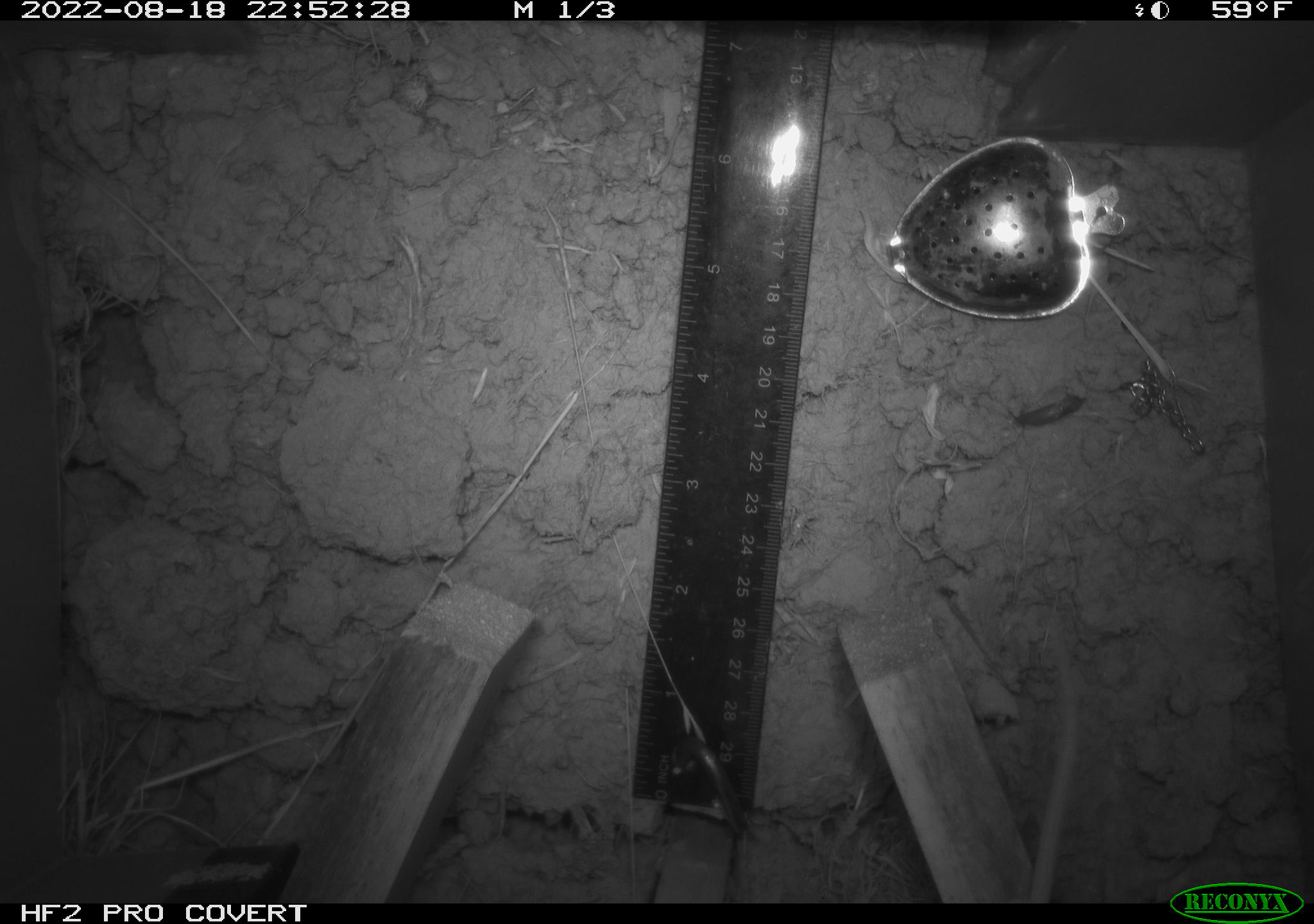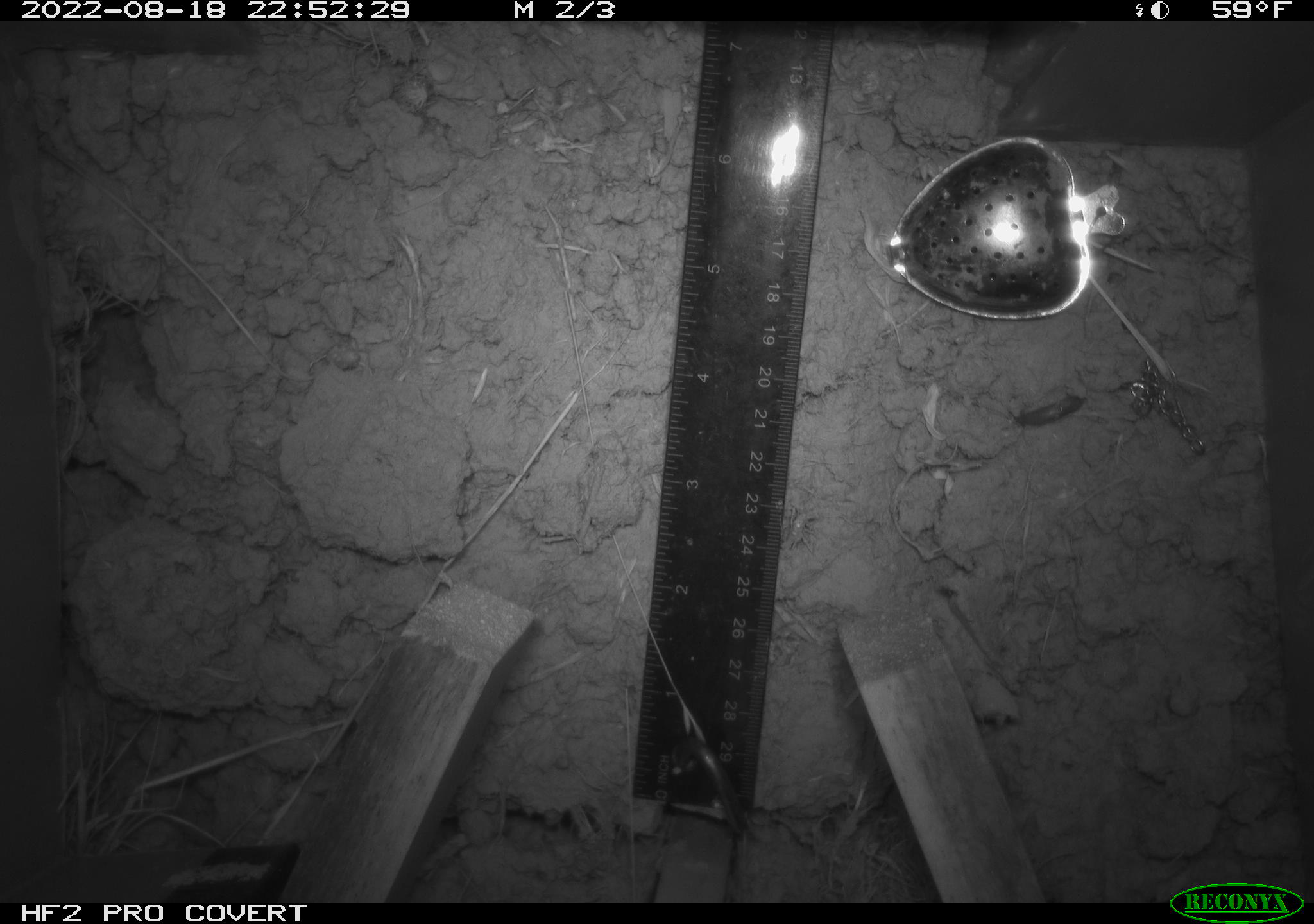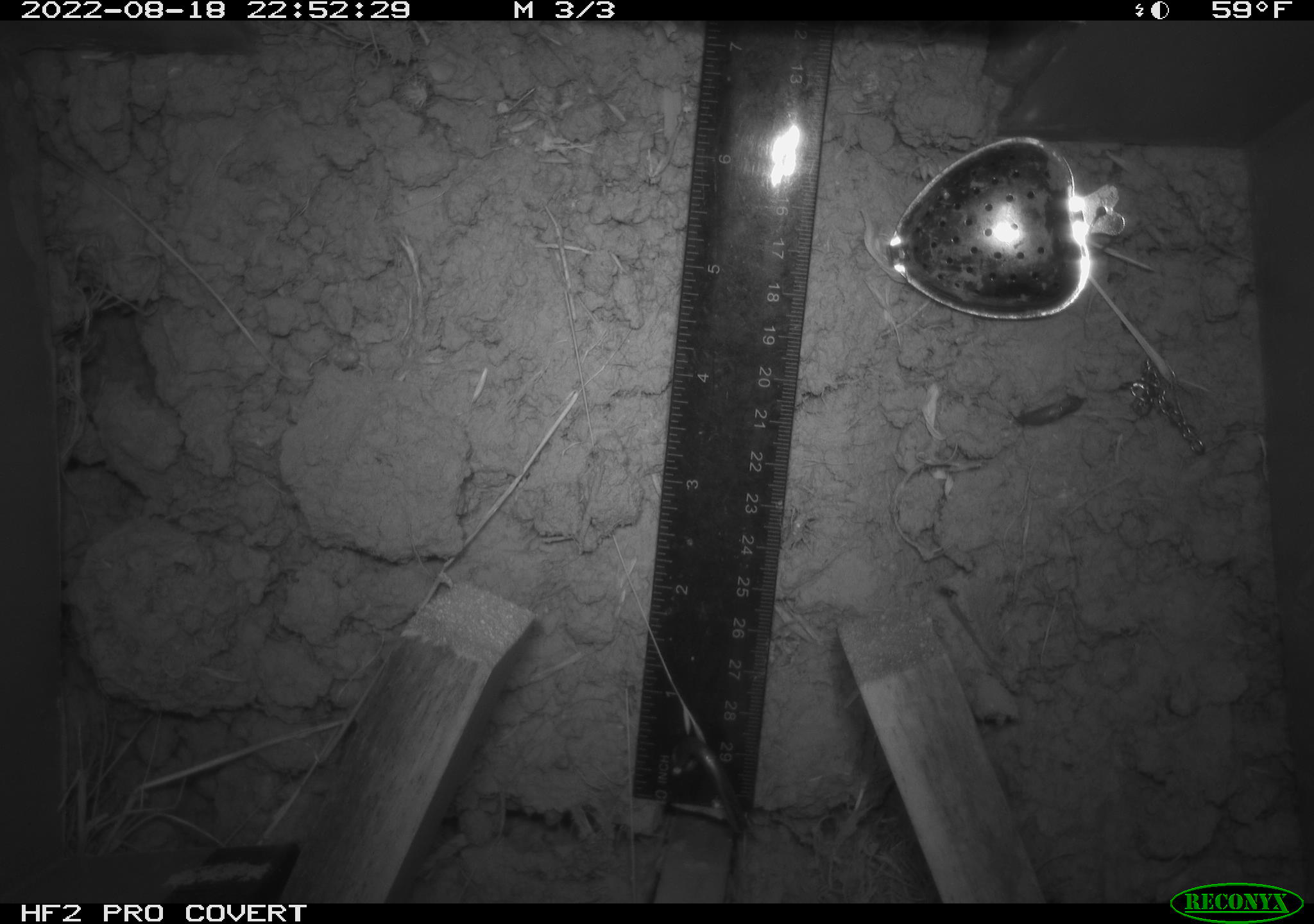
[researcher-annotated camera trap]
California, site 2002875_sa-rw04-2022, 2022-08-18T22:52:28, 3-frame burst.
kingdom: Animalia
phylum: Chordata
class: Mammalia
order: Rodentia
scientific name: Rodentia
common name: mouse species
Mouse species (Rodentia).